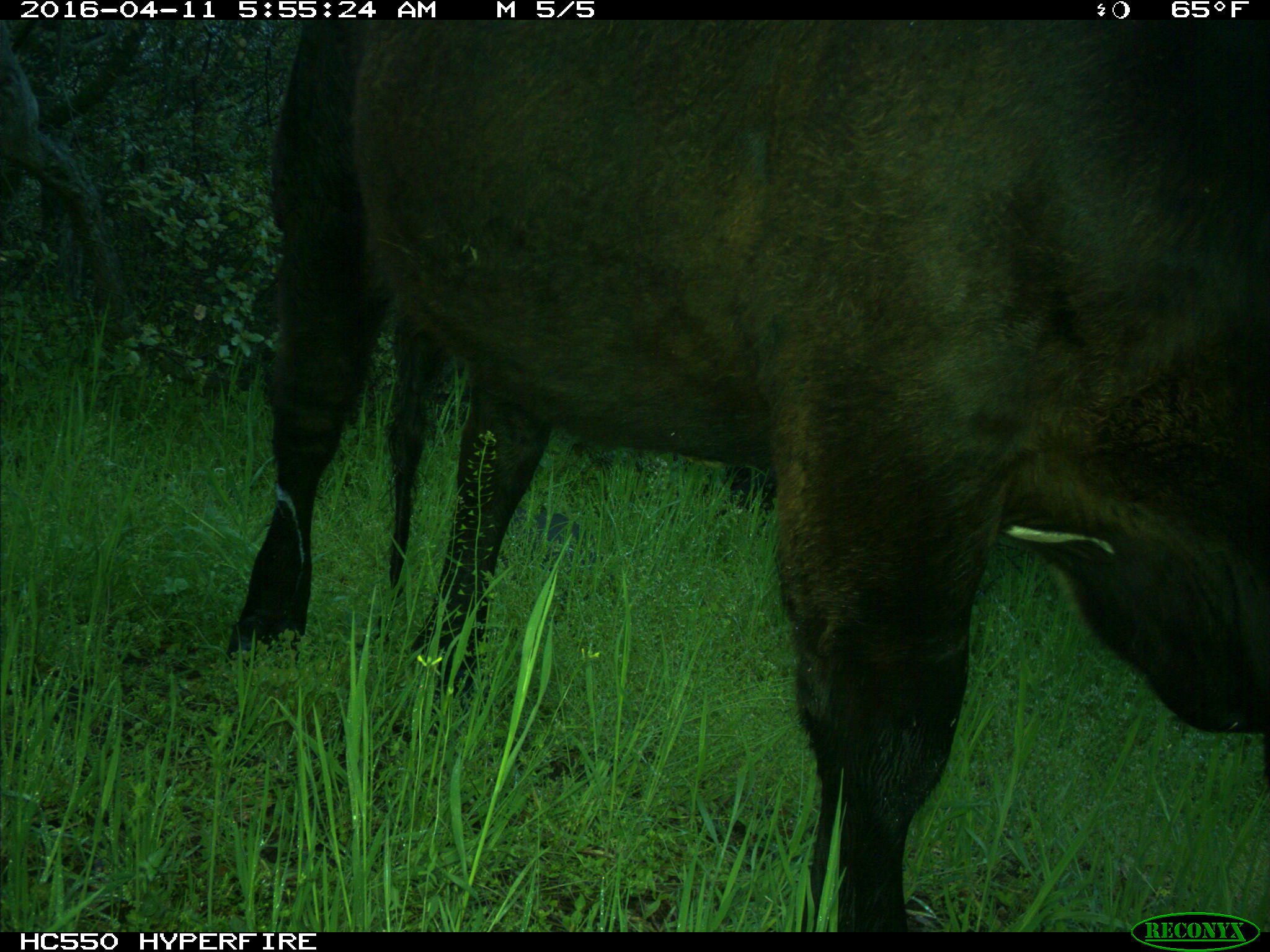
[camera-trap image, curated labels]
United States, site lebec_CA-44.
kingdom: Animalia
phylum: Chordata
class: Mammalia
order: Artiodactyla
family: Bovidae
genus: Bos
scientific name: Bos taurus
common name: domestic cow